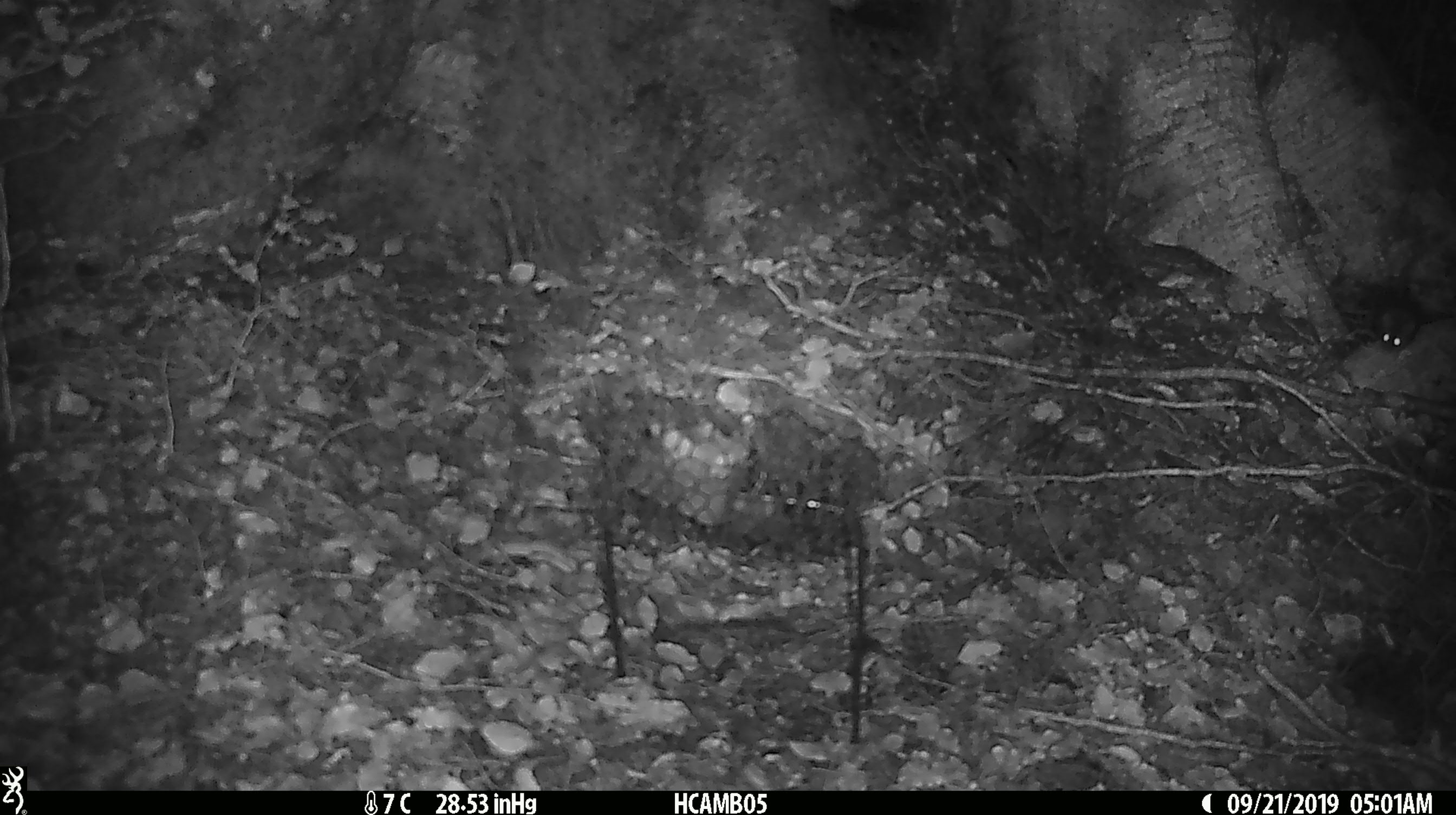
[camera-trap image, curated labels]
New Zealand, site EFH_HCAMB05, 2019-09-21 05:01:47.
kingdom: Animalia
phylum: Chordata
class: Mammalia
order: Rodentia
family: Muridae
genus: Mus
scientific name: Mus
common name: mouse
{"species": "mouse (Mus)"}